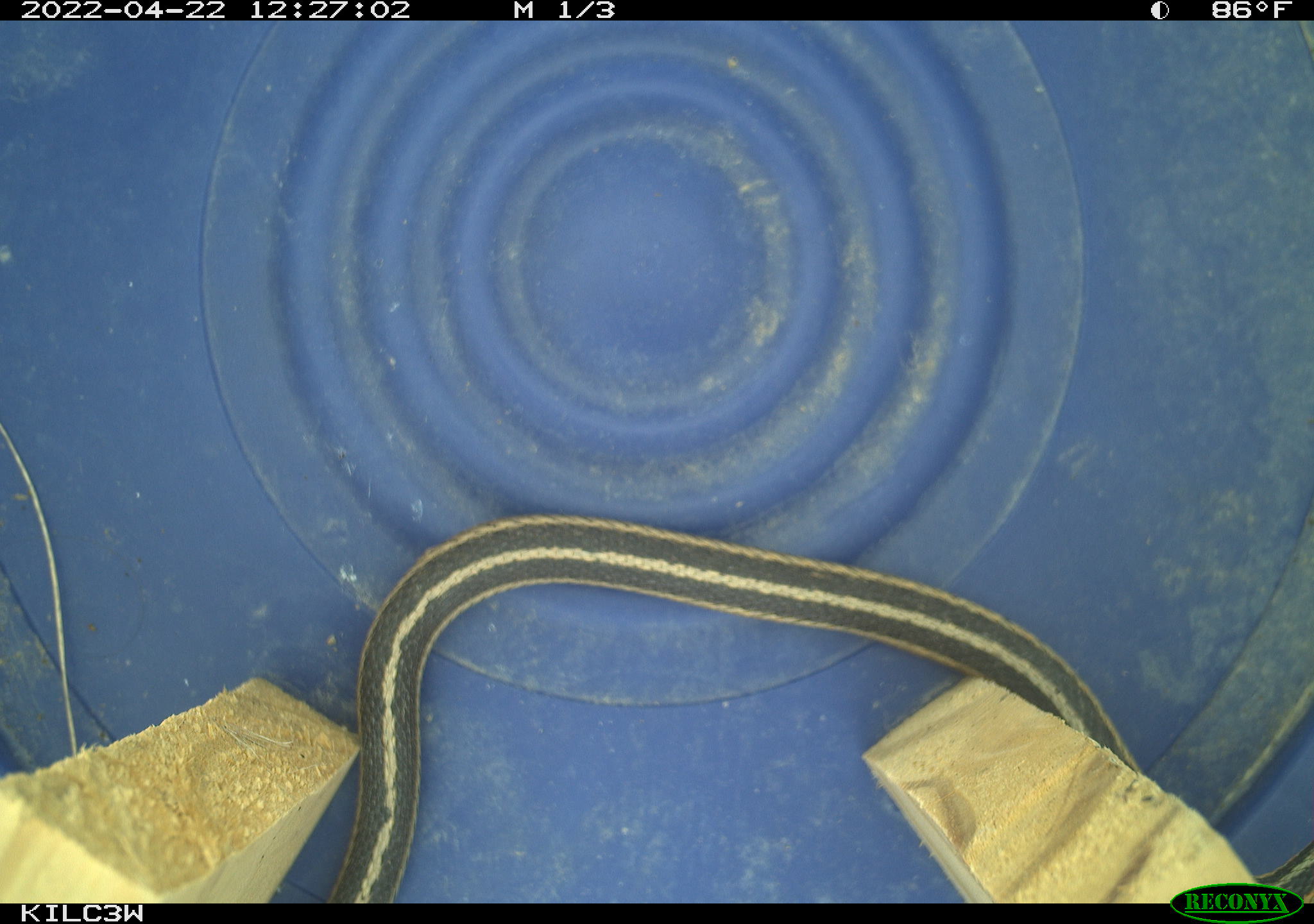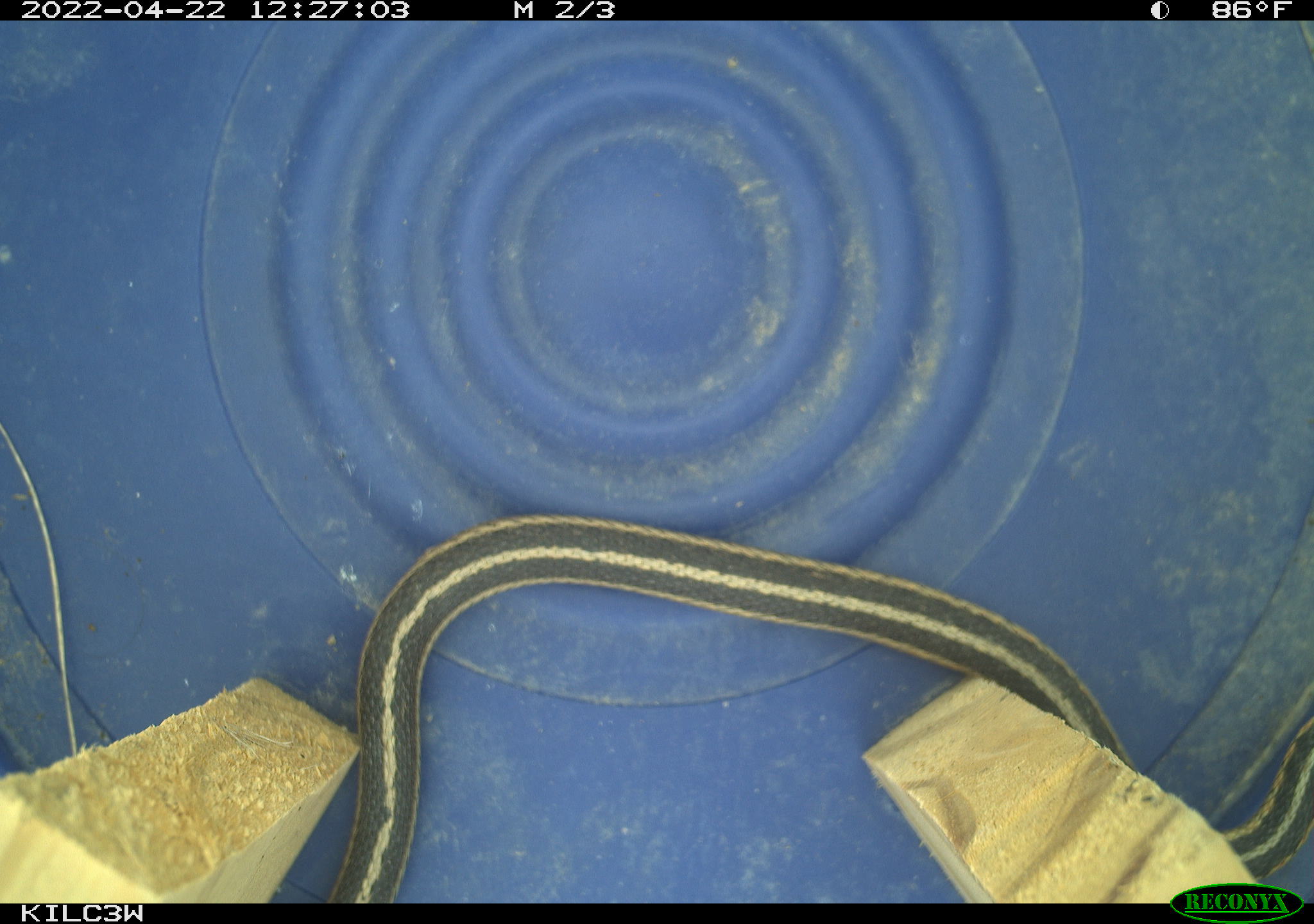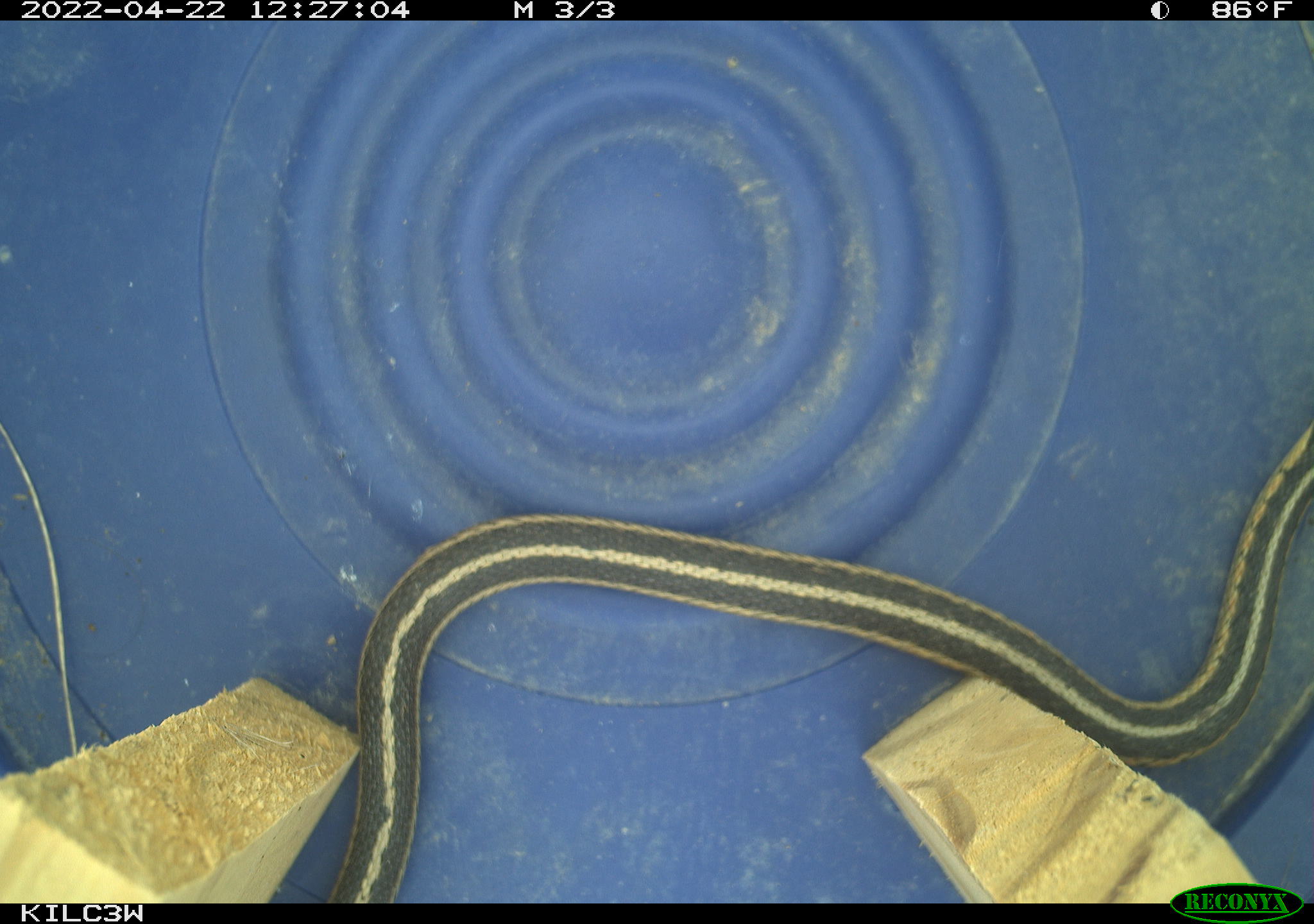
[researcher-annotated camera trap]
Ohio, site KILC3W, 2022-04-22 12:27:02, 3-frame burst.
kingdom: Animalia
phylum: Chordata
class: Reptilia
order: Squamata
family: Colubridae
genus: Thamnophis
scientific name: Thamnophis sirtalis sirtalis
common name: eastern gartersnake